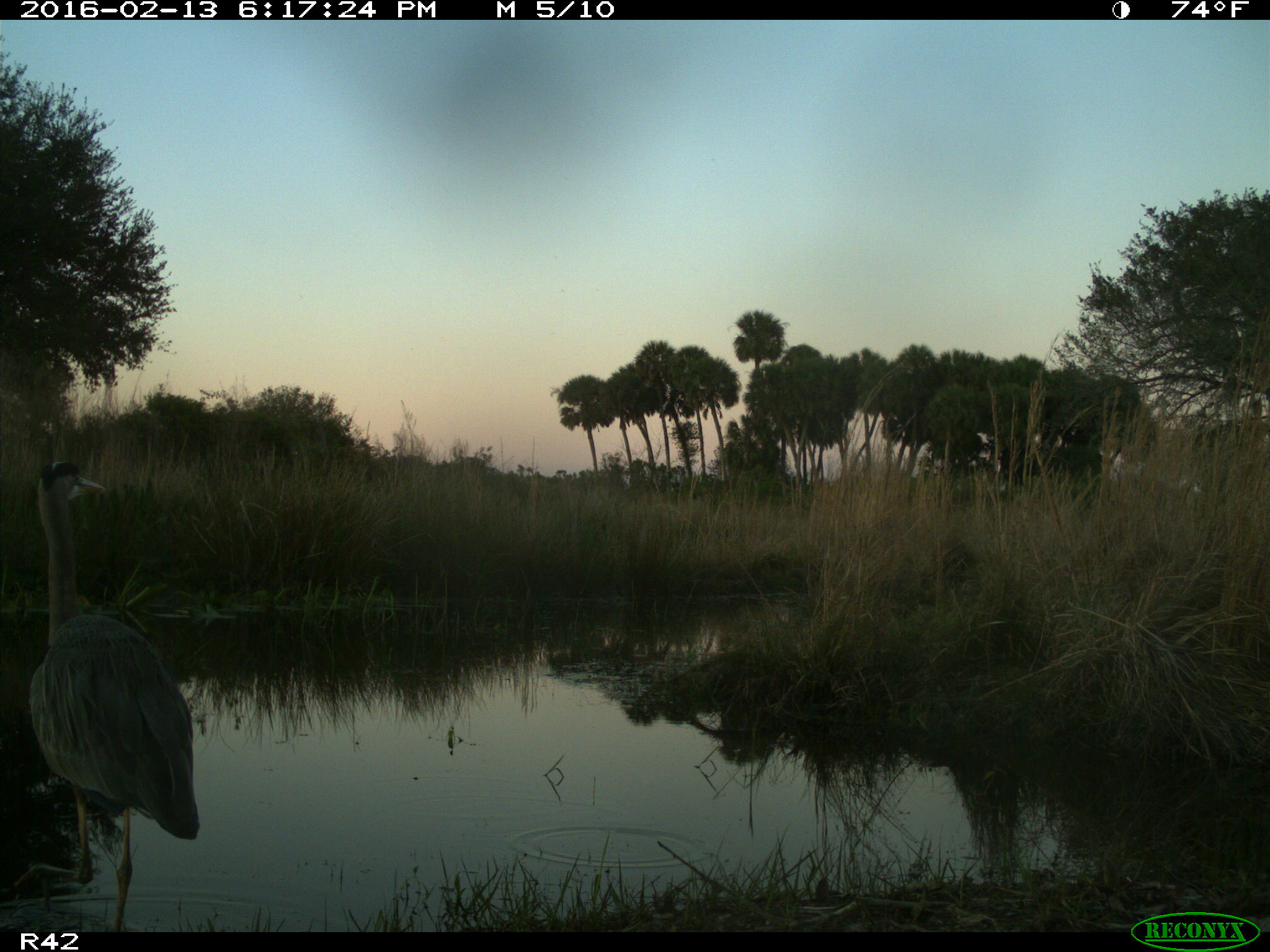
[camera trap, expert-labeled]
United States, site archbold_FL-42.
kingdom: Animalia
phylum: Chordata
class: Aves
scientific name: Aves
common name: birds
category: unidentified bird